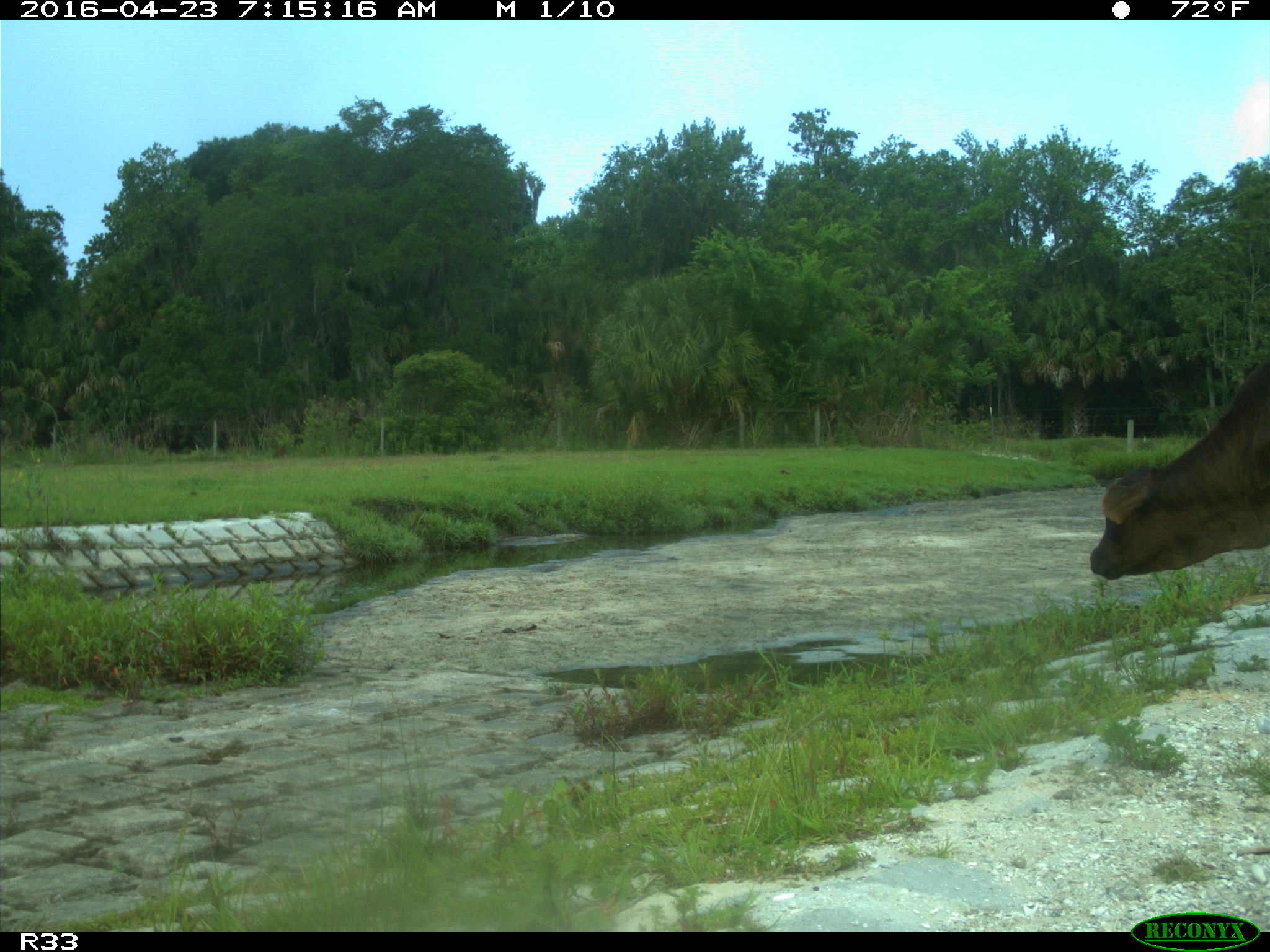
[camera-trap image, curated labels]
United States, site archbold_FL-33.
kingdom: Animalia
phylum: Chordata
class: Mammalia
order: Artiodactyla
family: Bovidae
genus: Bos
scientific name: Bos taurus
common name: domestic cow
Bos taurus (domestic cow).